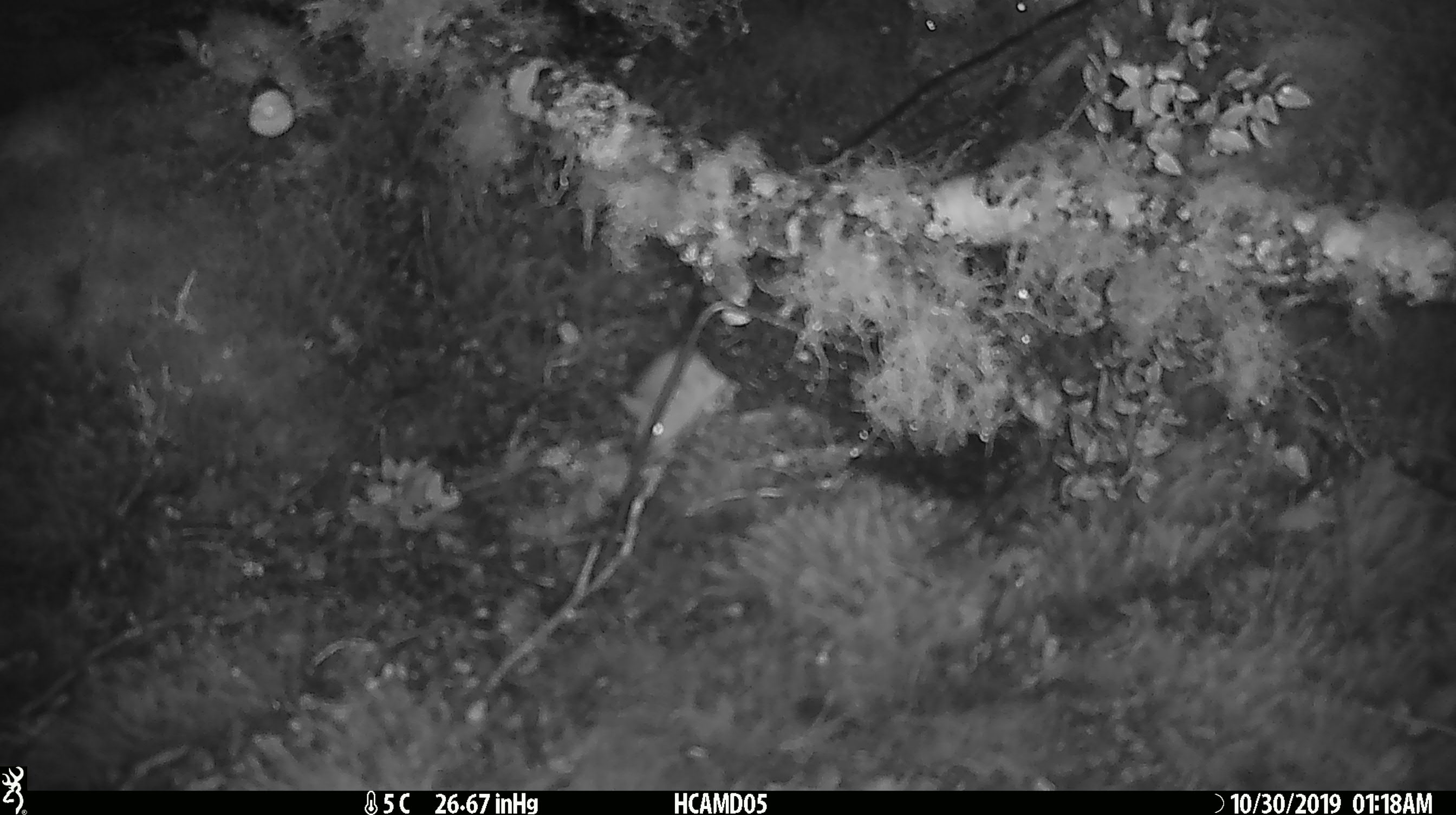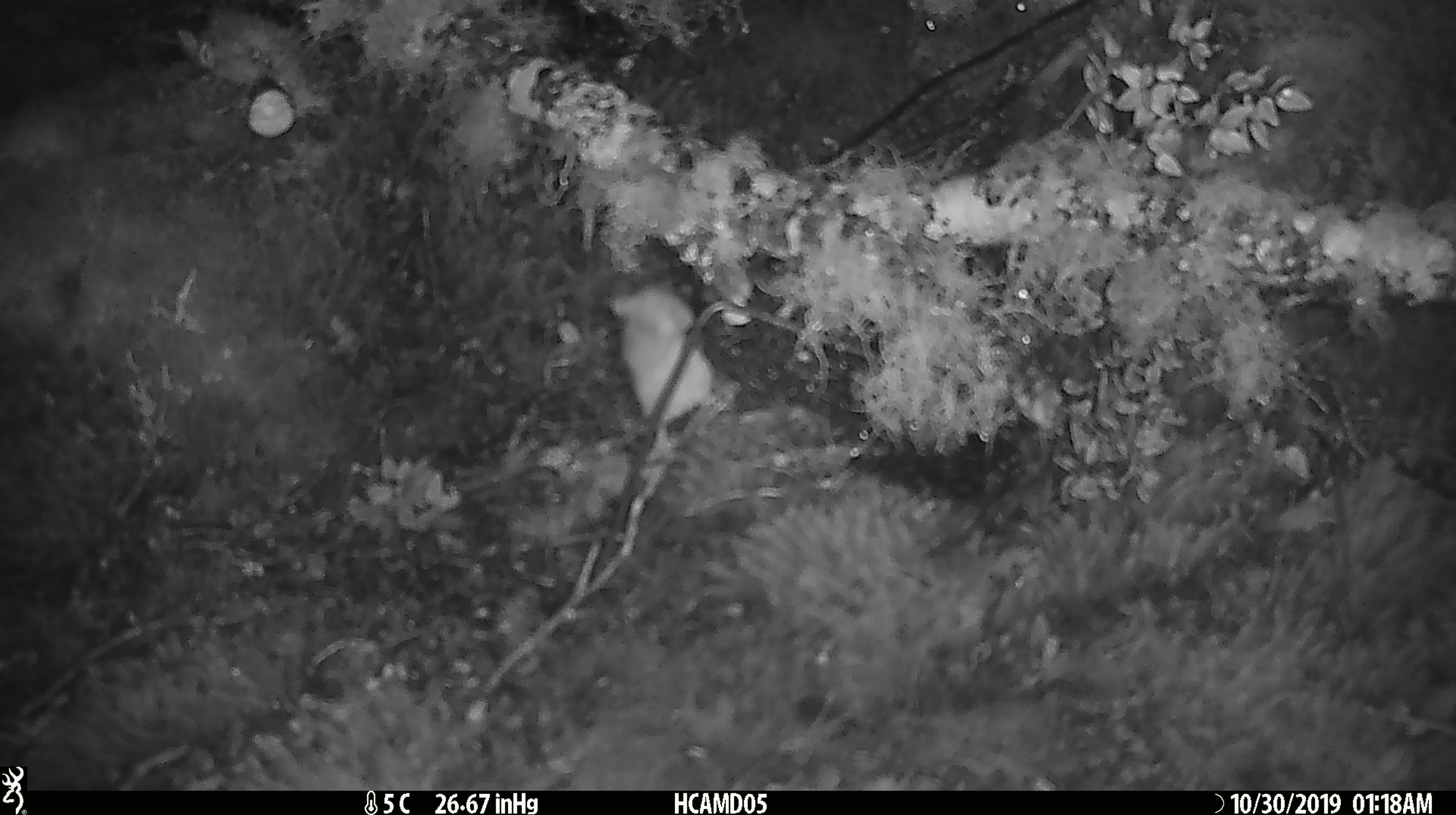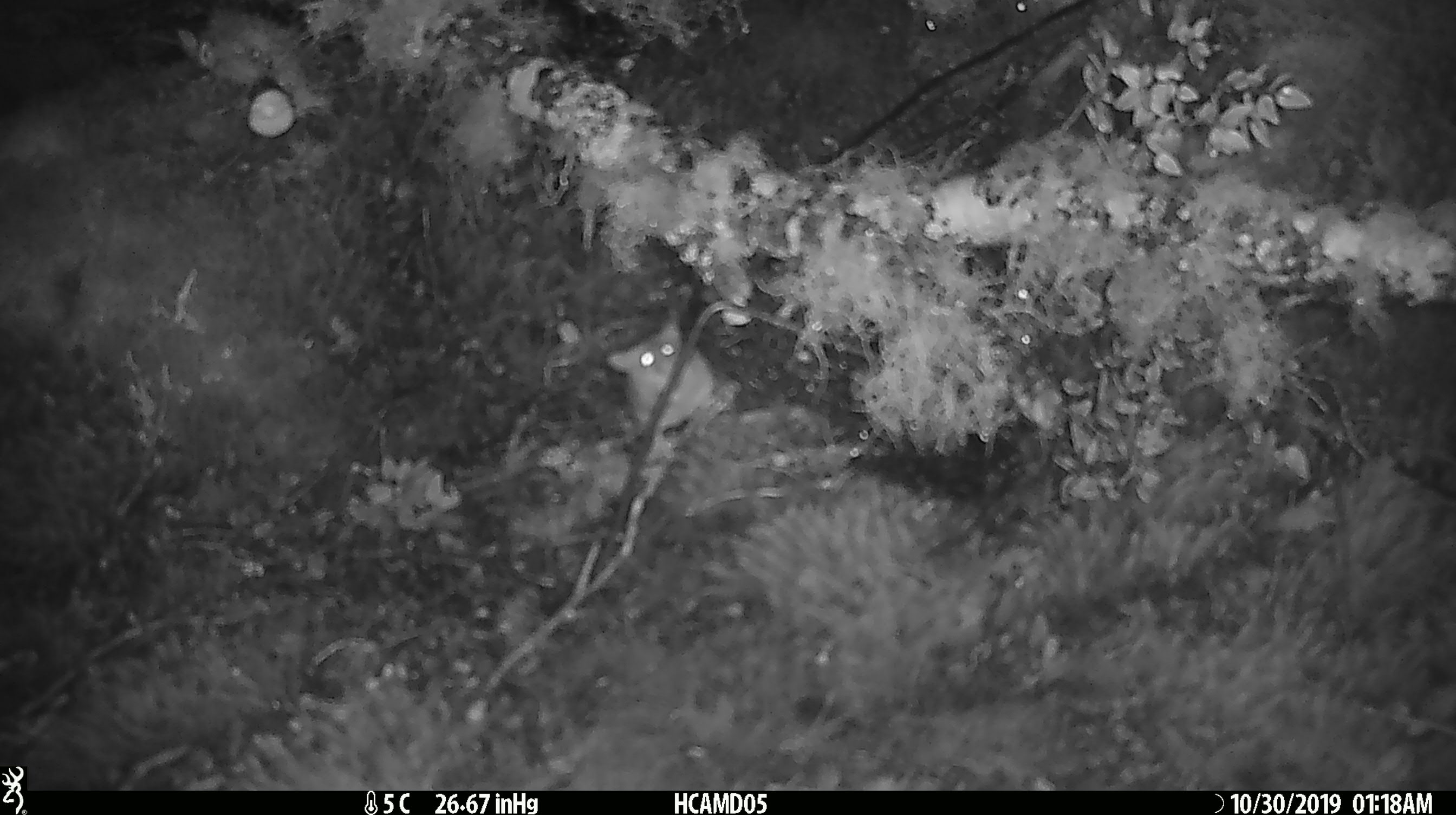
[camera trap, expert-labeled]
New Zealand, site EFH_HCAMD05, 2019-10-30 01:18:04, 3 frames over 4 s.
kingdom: Animalia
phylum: Chordata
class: Mammalia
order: Rodentia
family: Muridae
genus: Mus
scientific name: Mus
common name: mouse